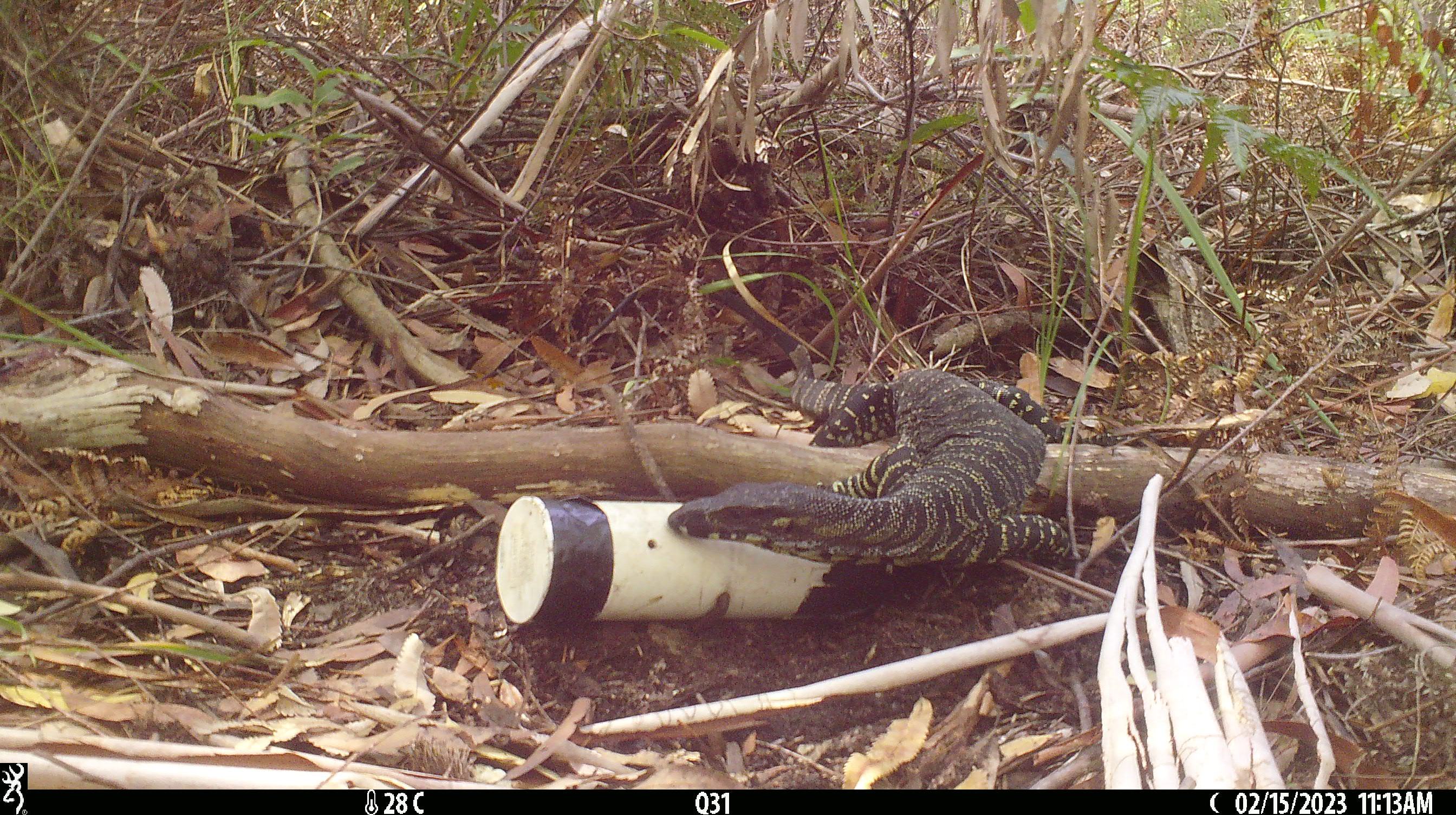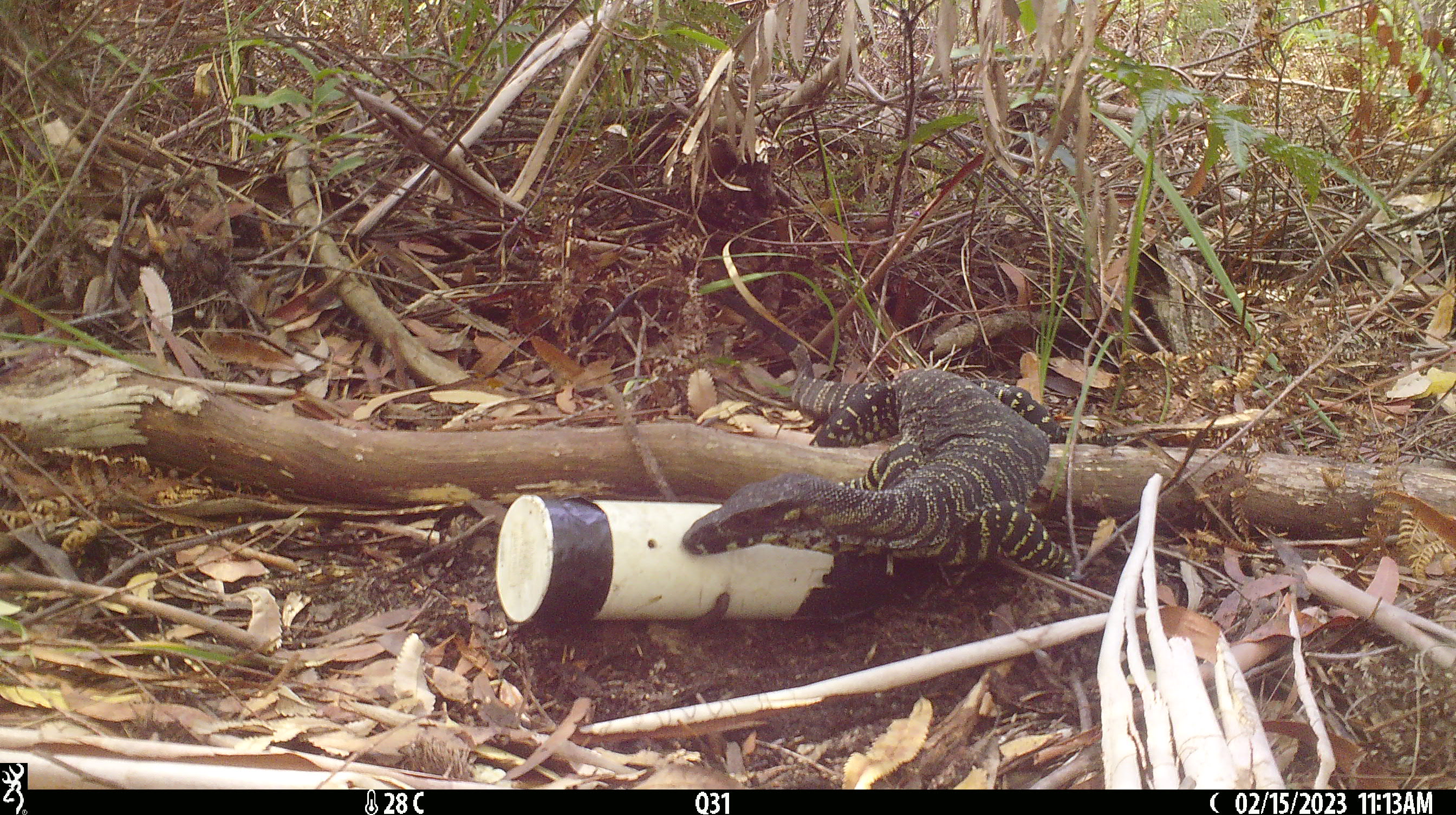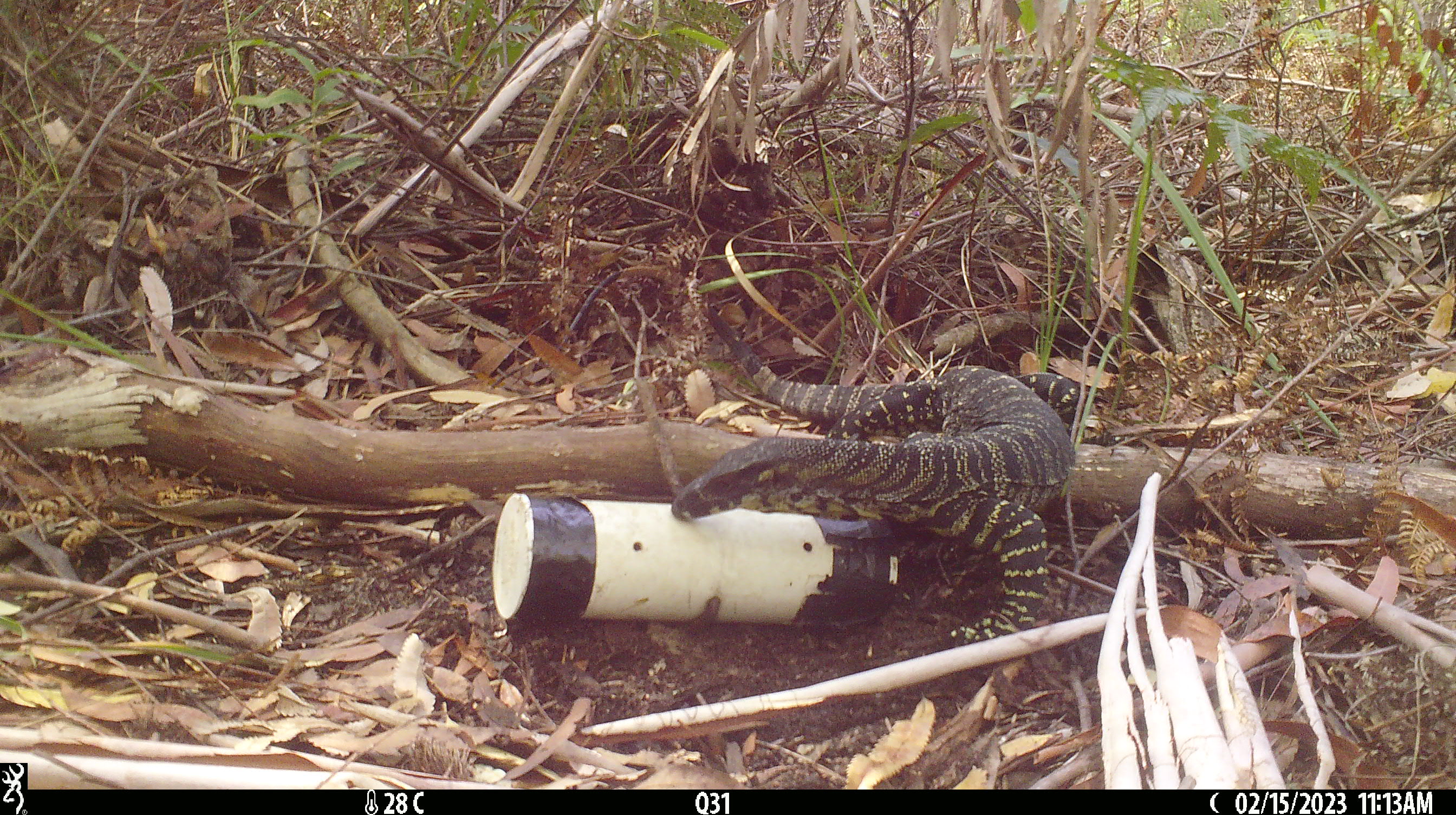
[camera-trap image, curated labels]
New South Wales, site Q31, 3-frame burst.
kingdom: Animalia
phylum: Chordata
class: Reptilia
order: Squamata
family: Varanidae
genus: Varanus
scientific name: Varanus varius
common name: lace monitor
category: goanna